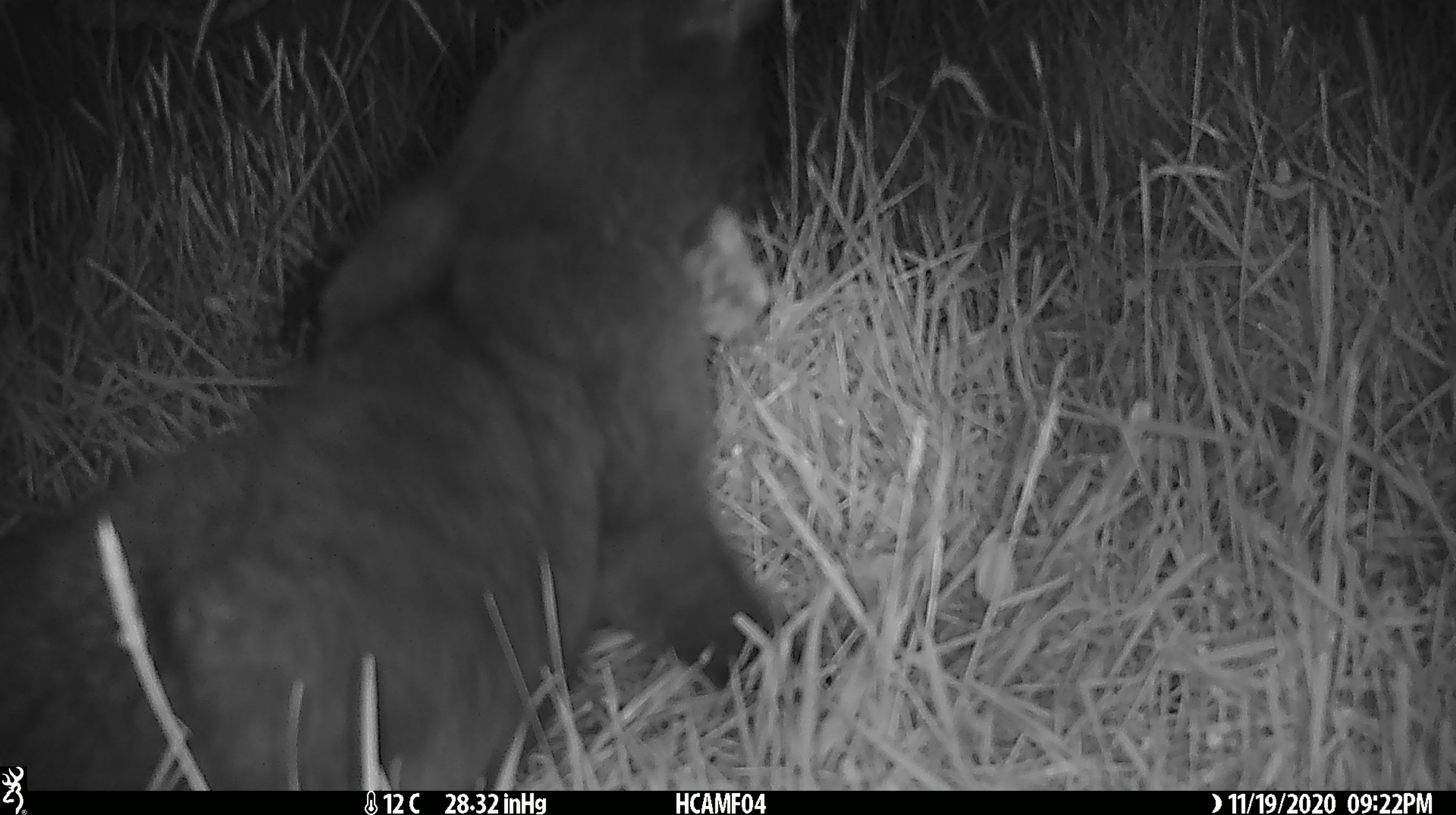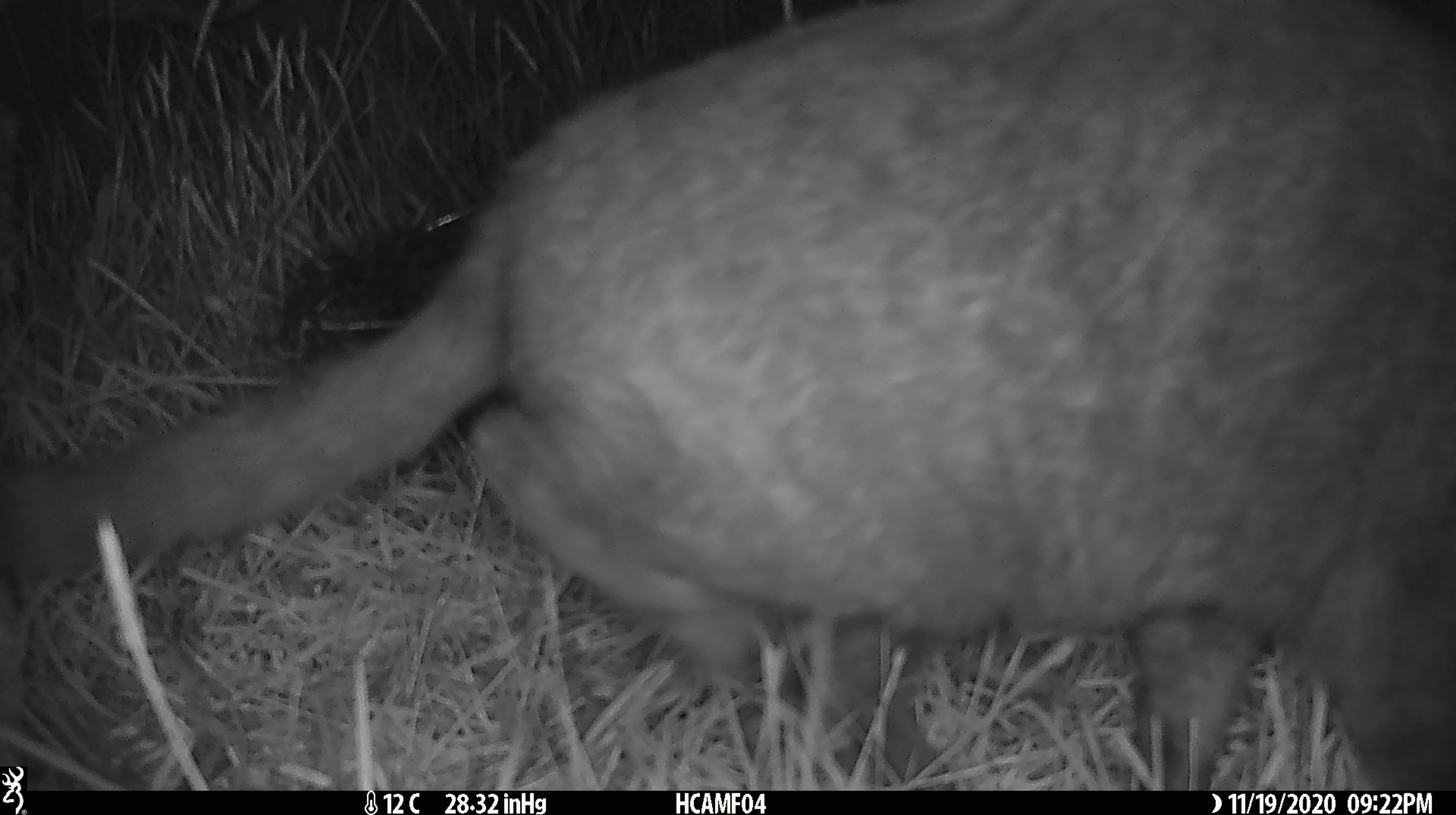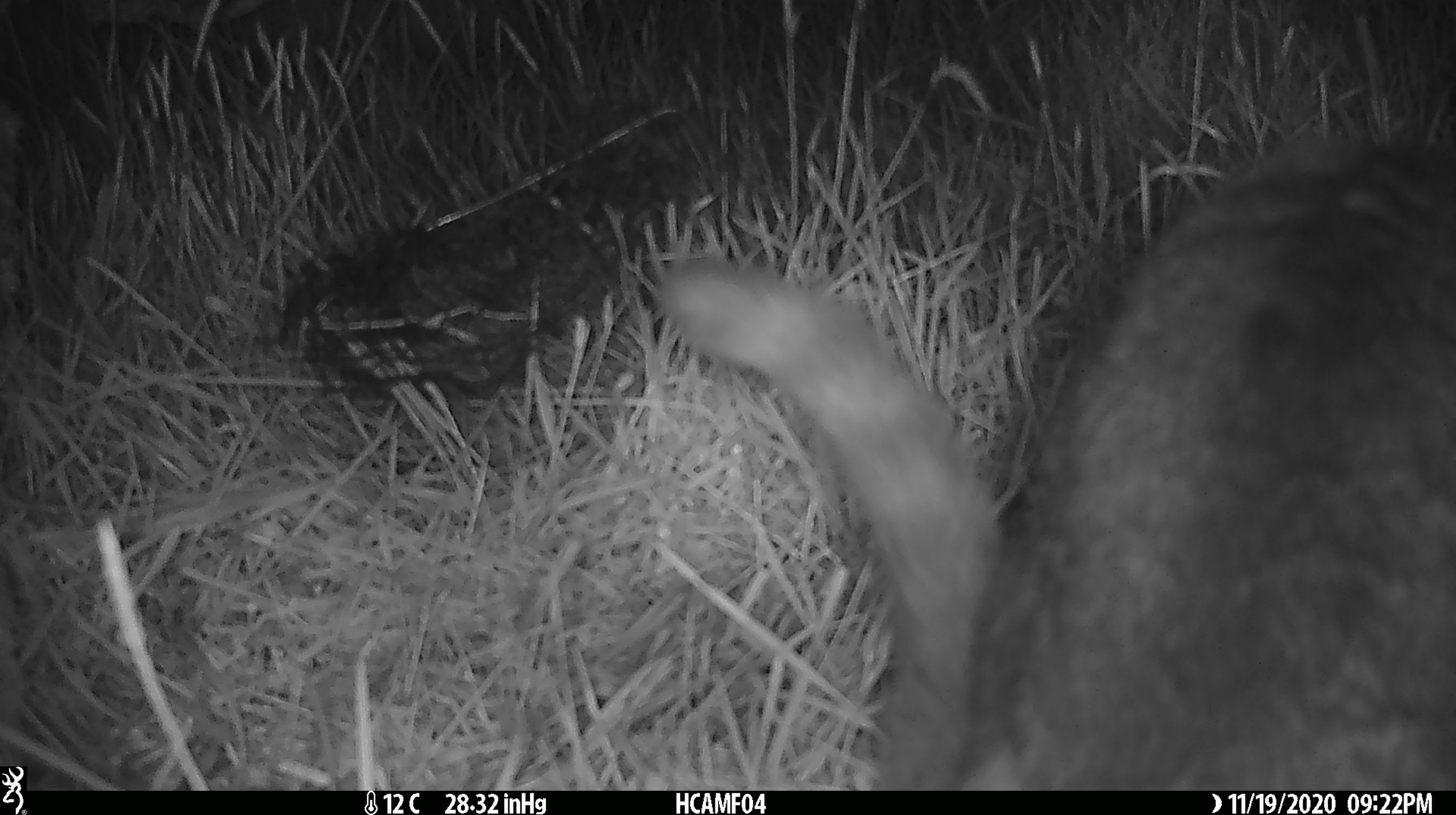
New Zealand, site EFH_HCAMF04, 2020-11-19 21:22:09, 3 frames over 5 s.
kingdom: Animalia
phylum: Chordata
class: Mammalia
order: Carnivora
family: Felidae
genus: Felis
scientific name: Felis catus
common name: domestic cat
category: cat